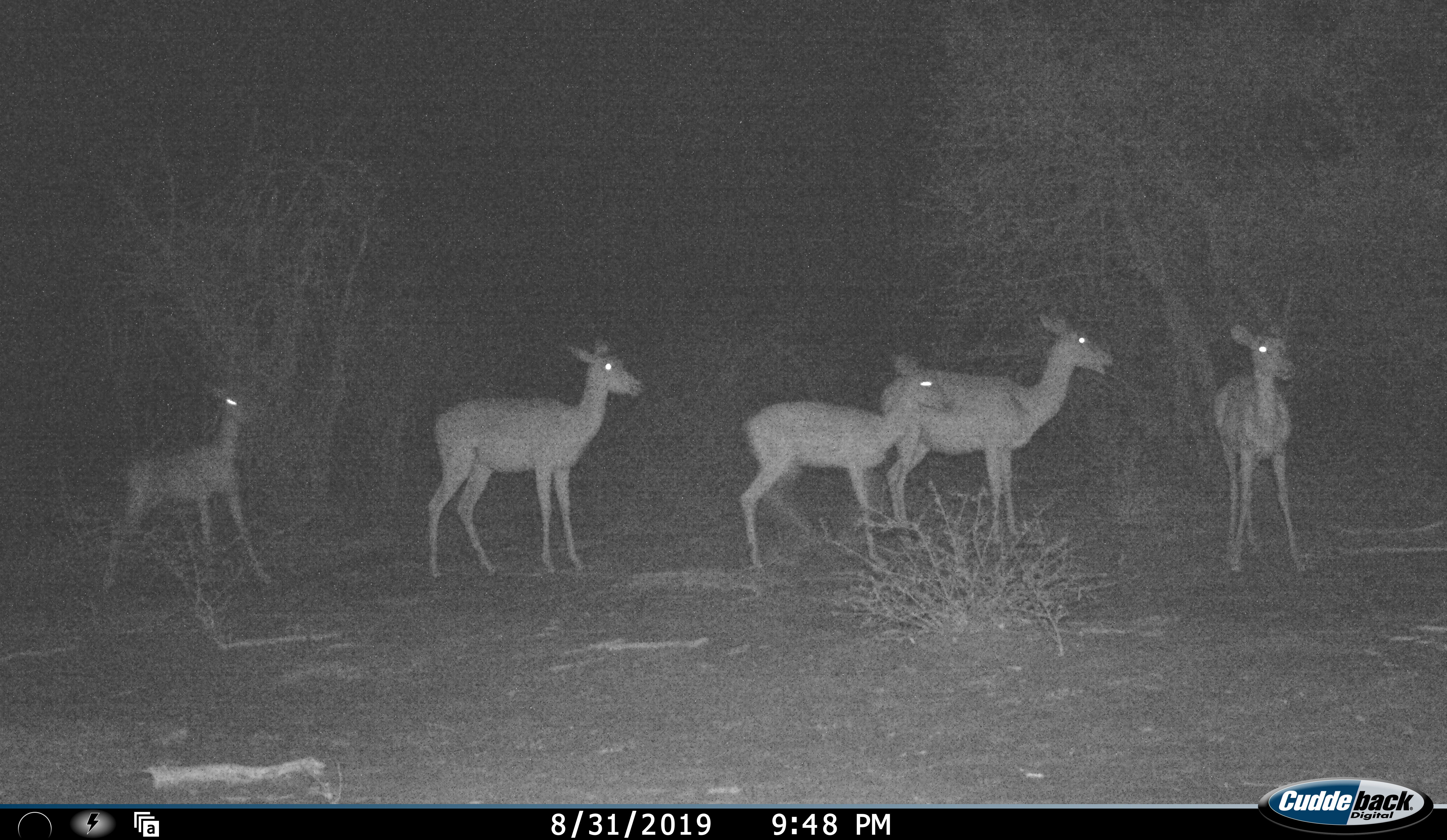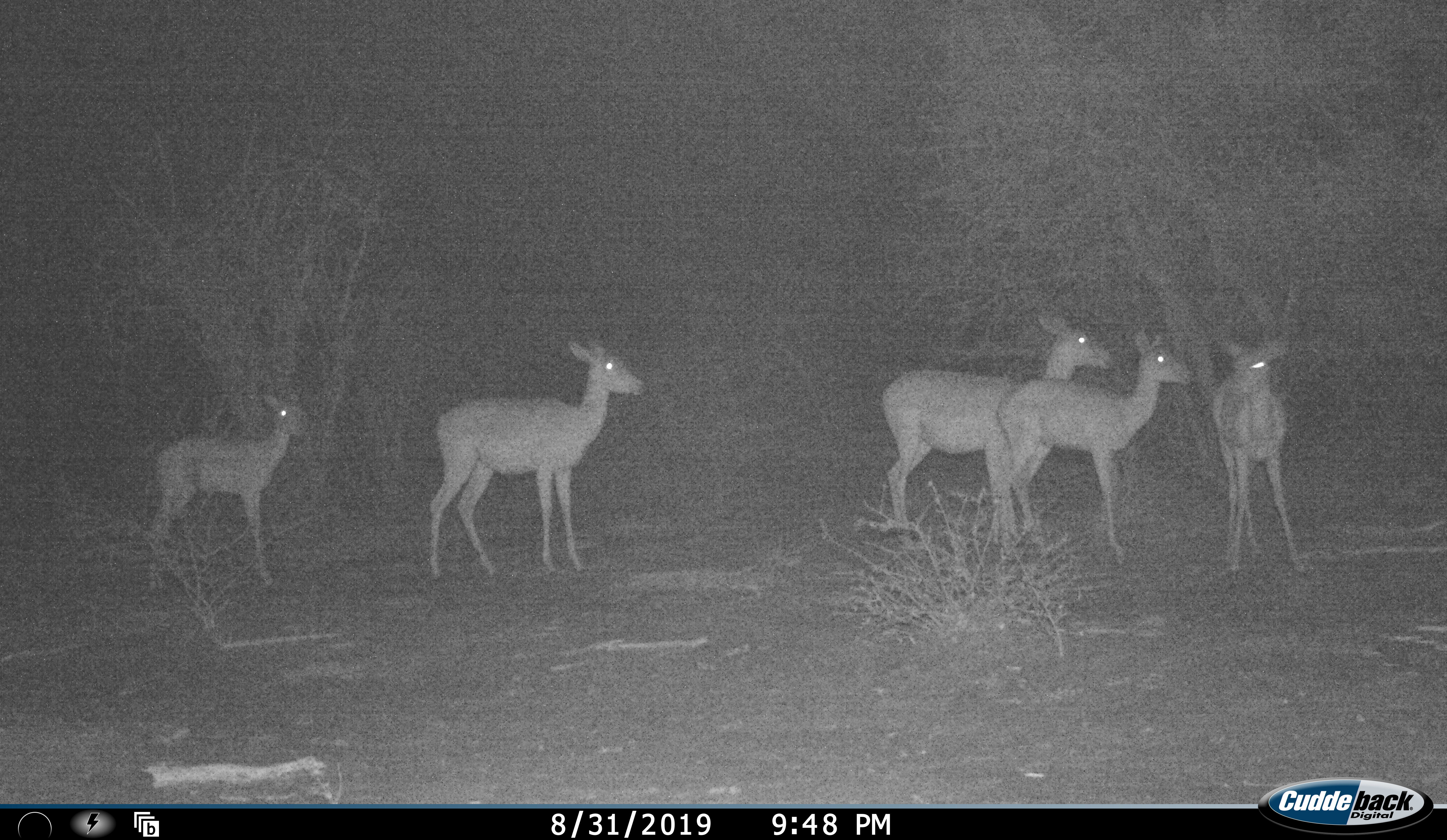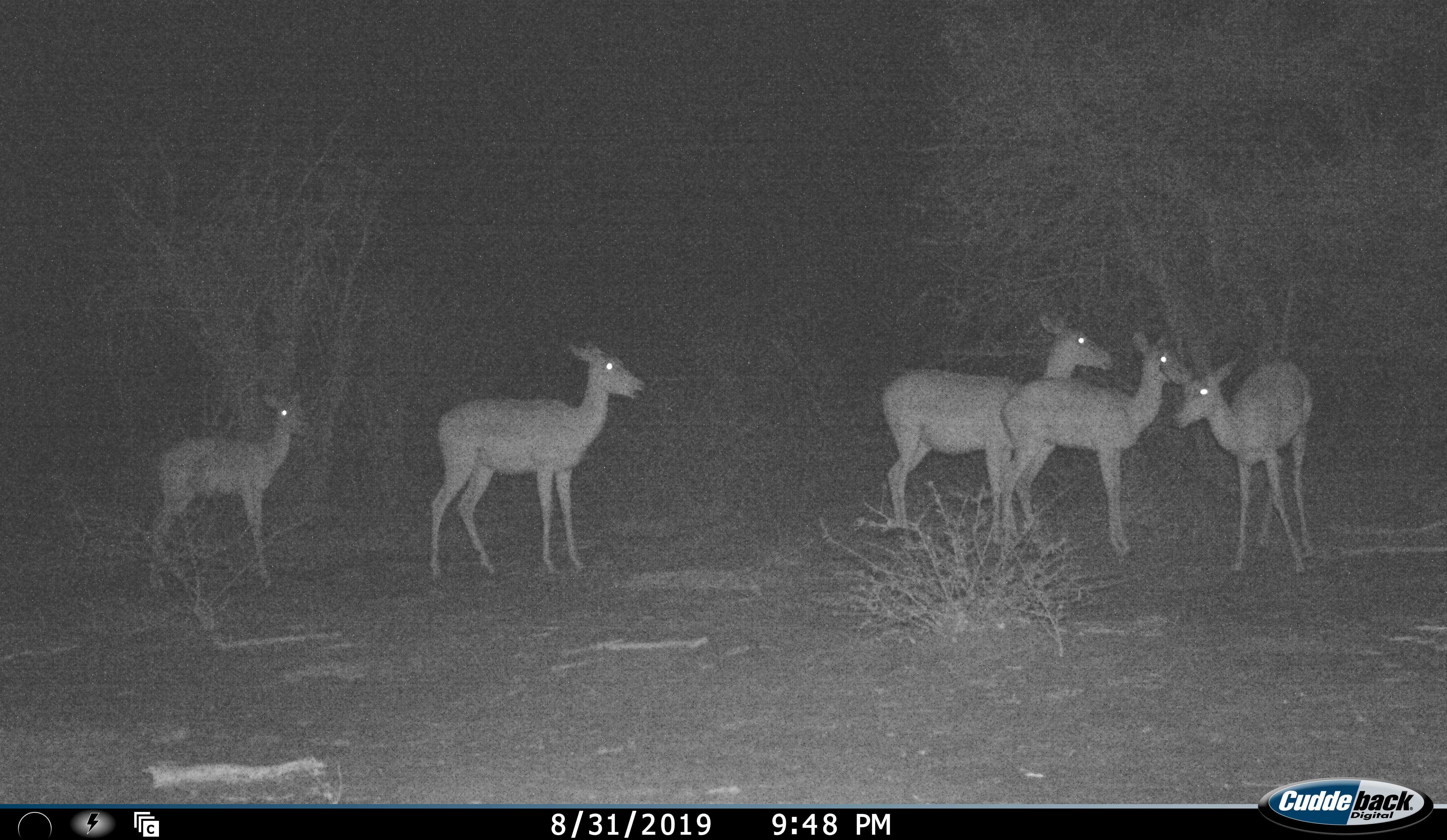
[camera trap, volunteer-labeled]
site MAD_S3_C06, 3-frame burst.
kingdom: Animalia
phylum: Chordata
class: Mammalia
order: Artiodactyla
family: Bovidae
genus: Aepyceros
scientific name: Aepyceros melampus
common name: impala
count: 5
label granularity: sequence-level